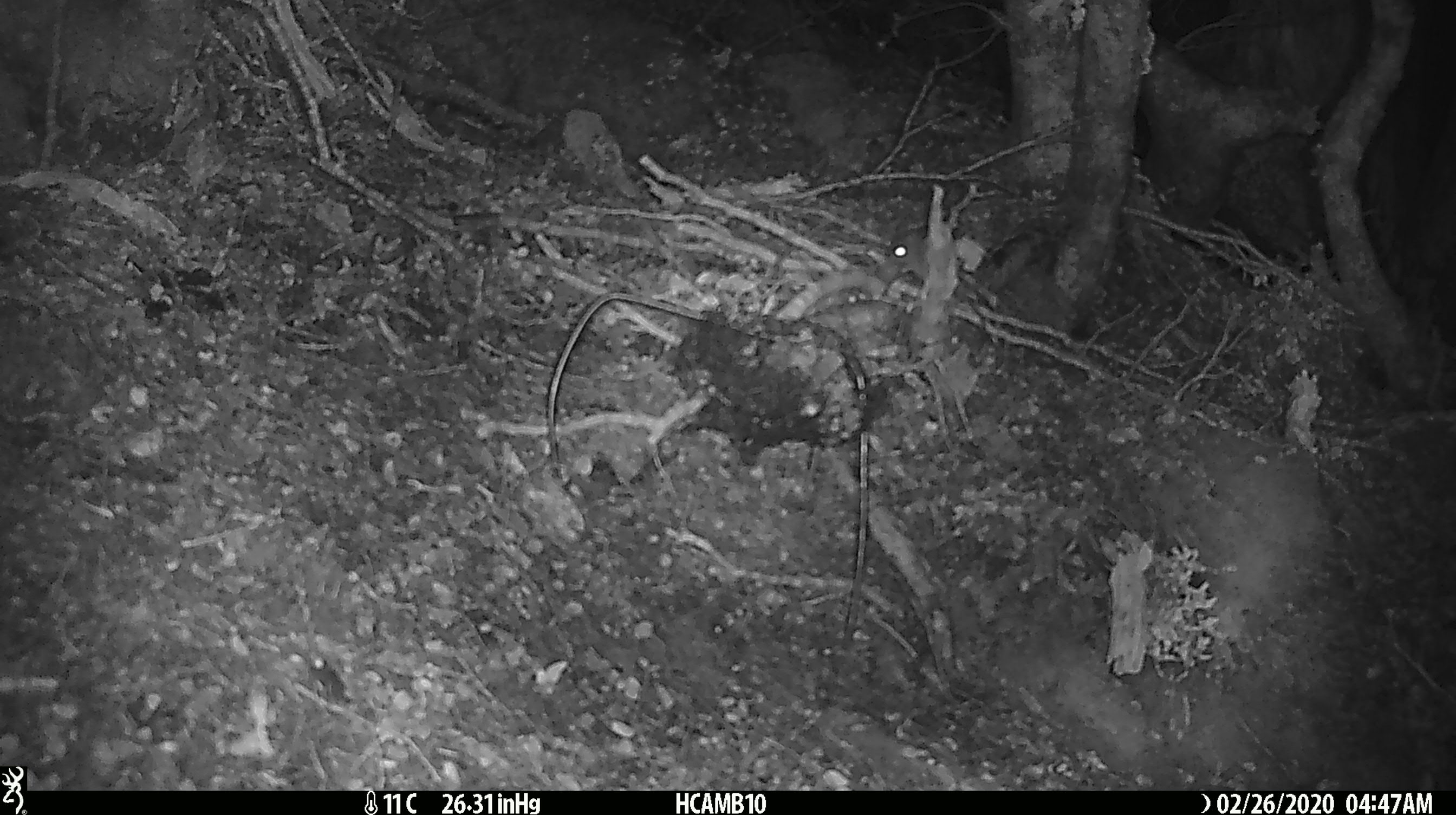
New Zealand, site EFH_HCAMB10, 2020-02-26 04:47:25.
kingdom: Animalia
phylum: Chordata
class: Mammalia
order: Rodentia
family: Muridae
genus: Mus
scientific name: Mus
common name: mouse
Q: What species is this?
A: Mouse (Mus).